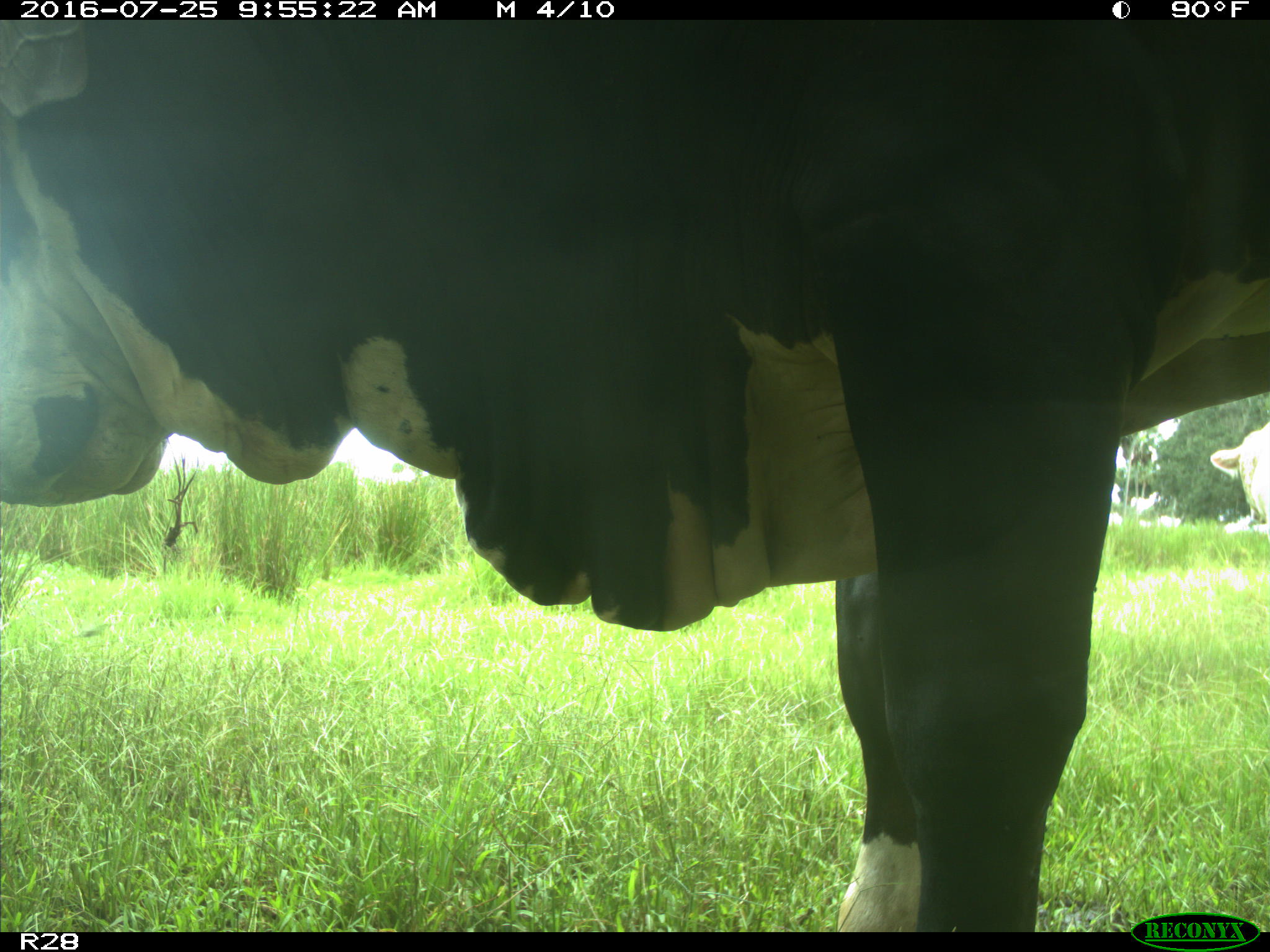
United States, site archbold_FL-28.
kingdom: Animalia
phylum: Chordata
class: Mammalia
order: Artiodactyla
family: Bovidae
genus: Bos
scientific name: Bos taurus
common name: domestic cow